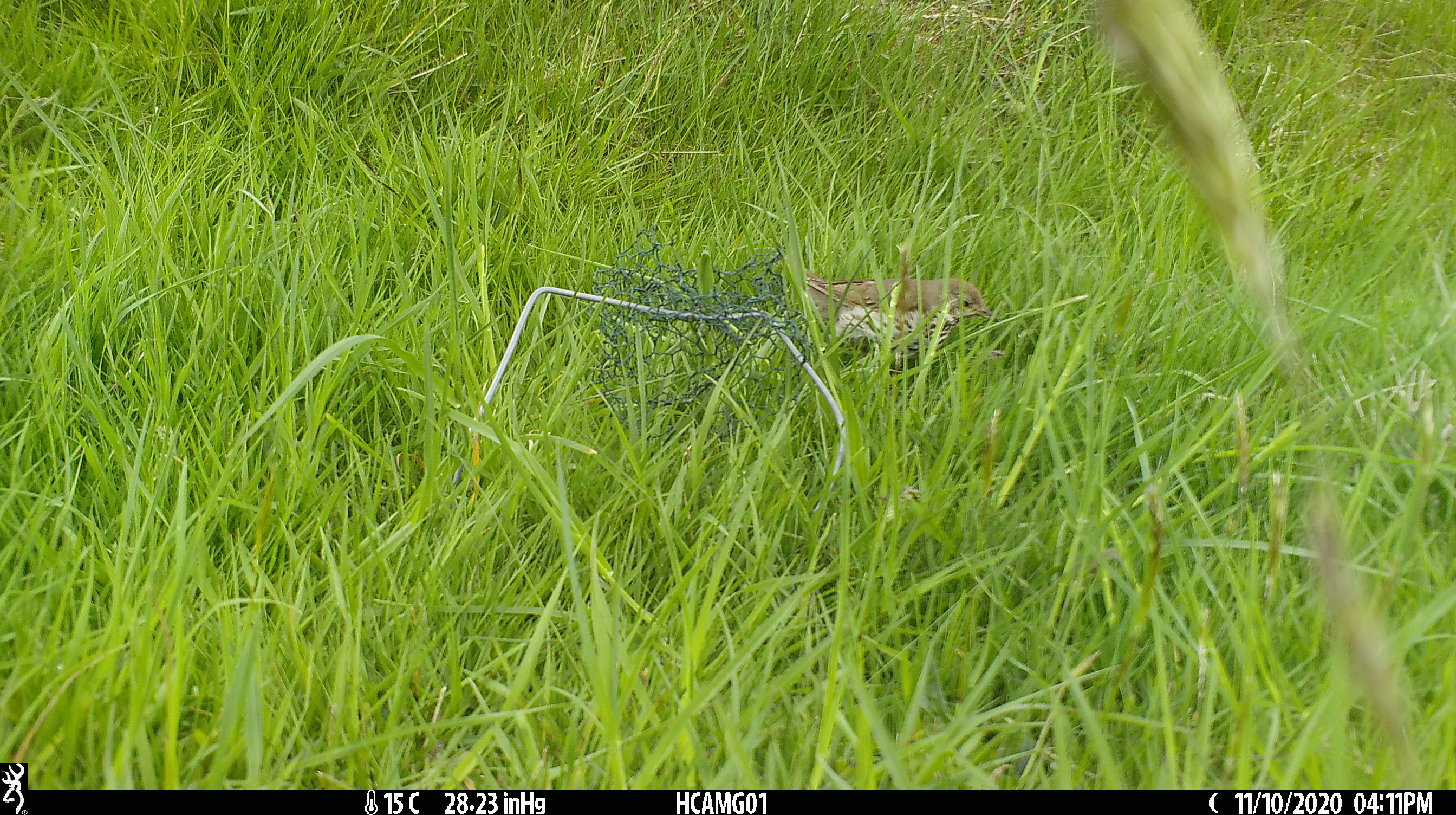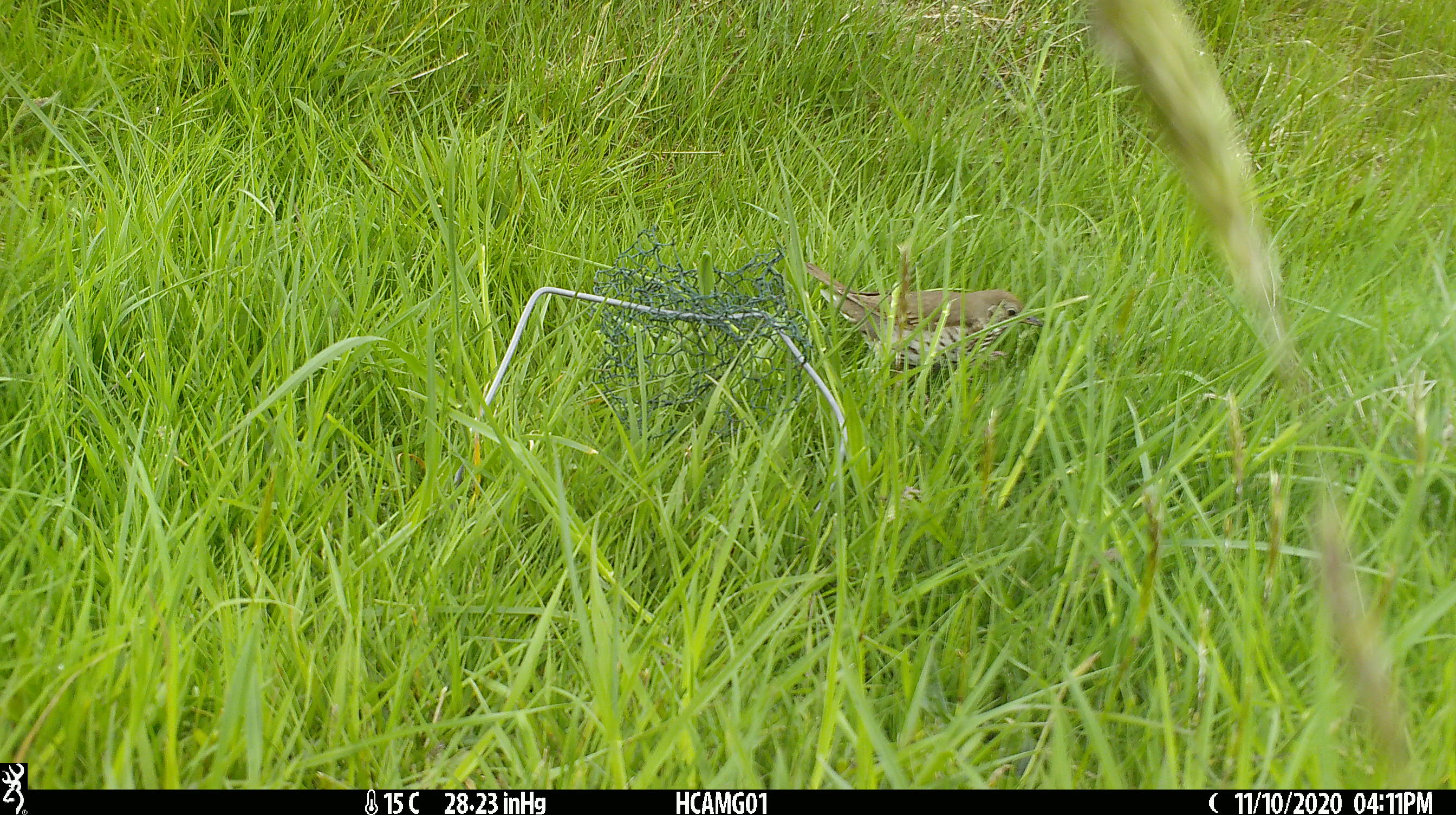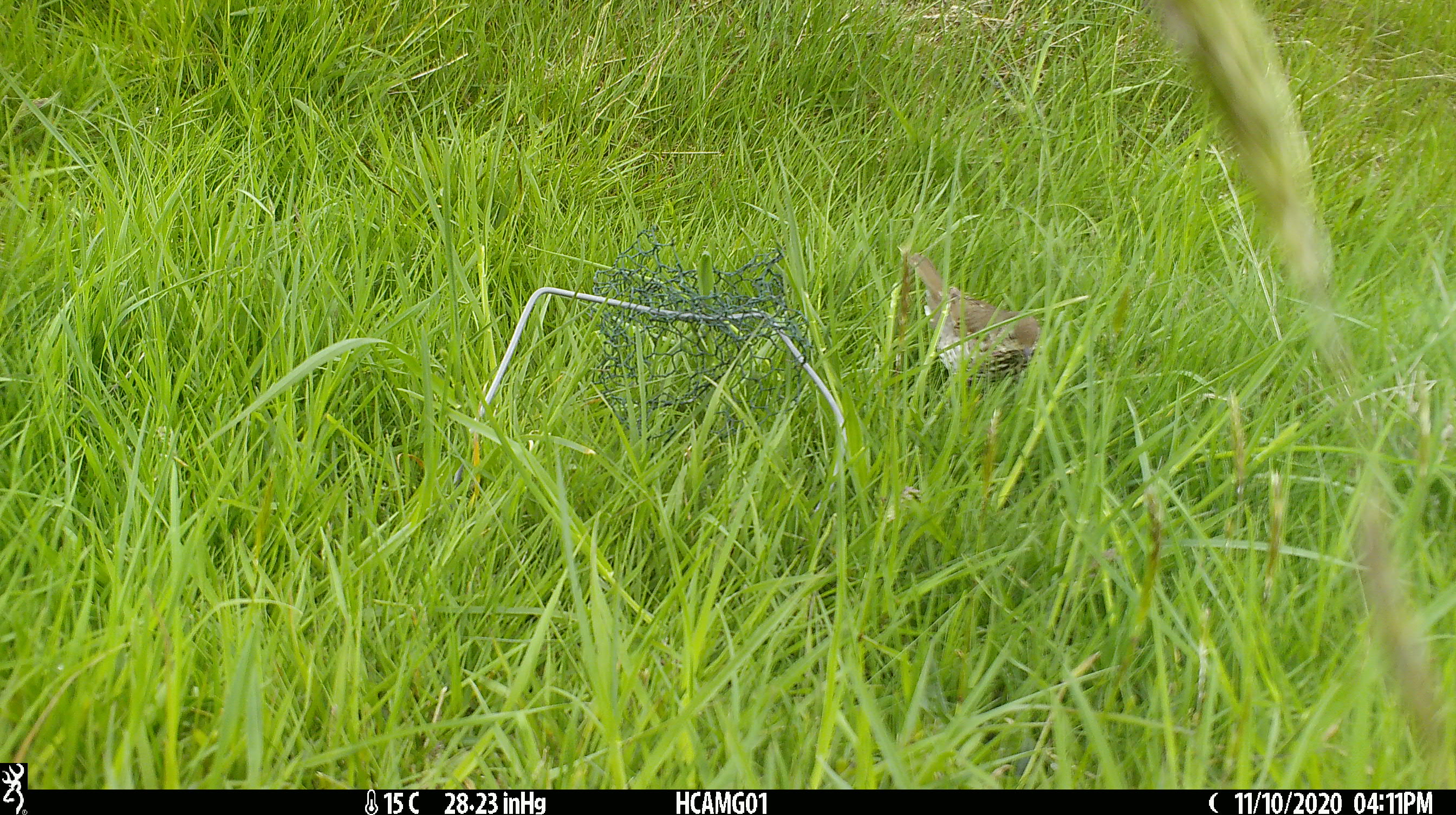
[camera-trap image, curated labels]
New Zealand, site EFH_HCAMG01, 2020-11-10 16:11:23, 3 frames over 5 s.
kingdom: Animalia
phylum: Chordata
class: Aves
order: Passeriformes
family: Turdidae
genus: Turdus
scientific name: Turdus philomelos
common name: song thrush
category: thrush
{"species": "thrush (song thrush) (Turdus philomelos)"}